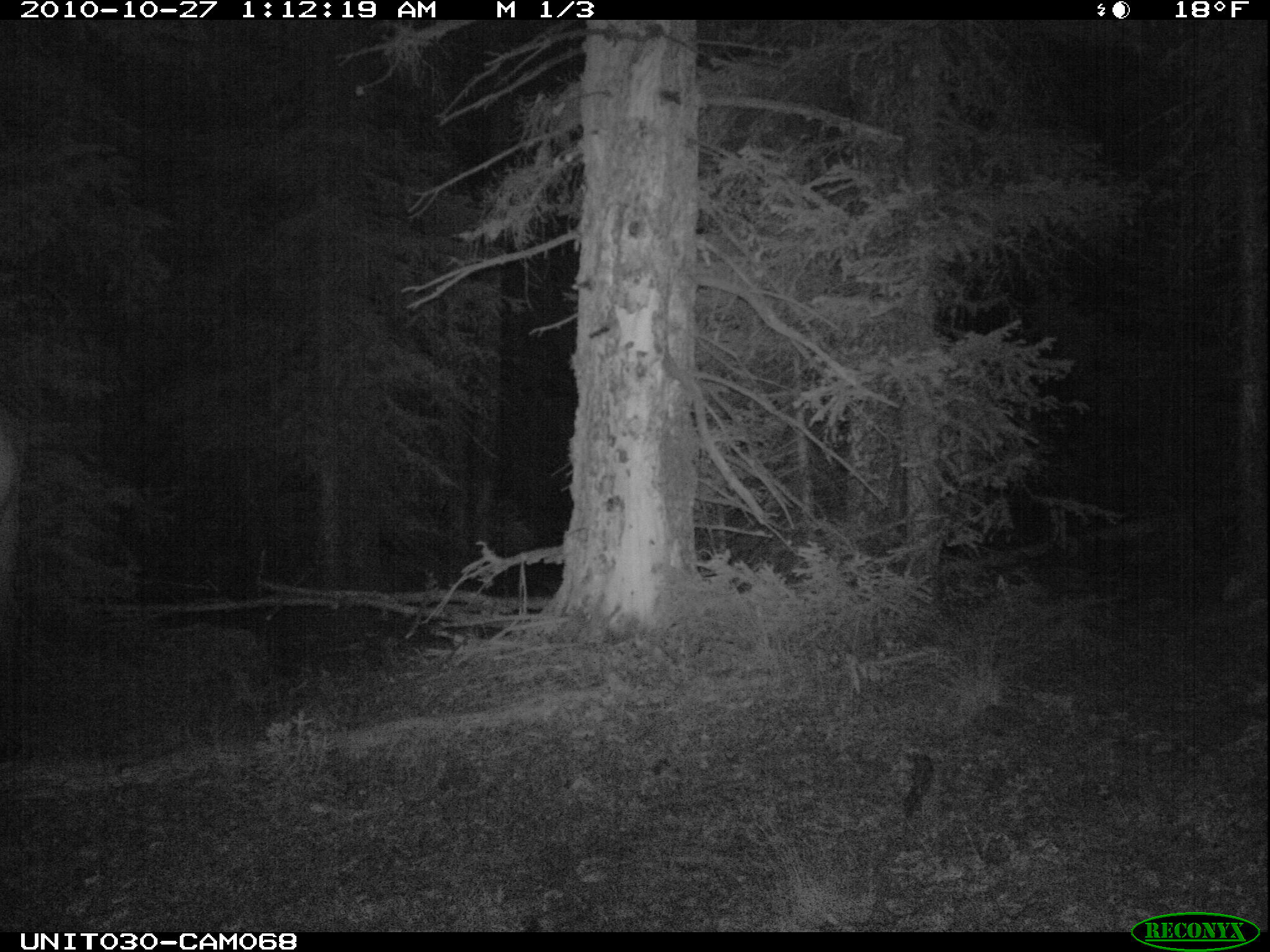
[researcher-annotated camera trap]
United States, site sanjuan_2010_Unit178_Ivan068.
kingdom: Animalia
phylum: Chordata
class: Mammalia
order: Artiodactyla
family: Cervidae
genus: Cervus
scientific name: Cervus elaphus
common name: red deer